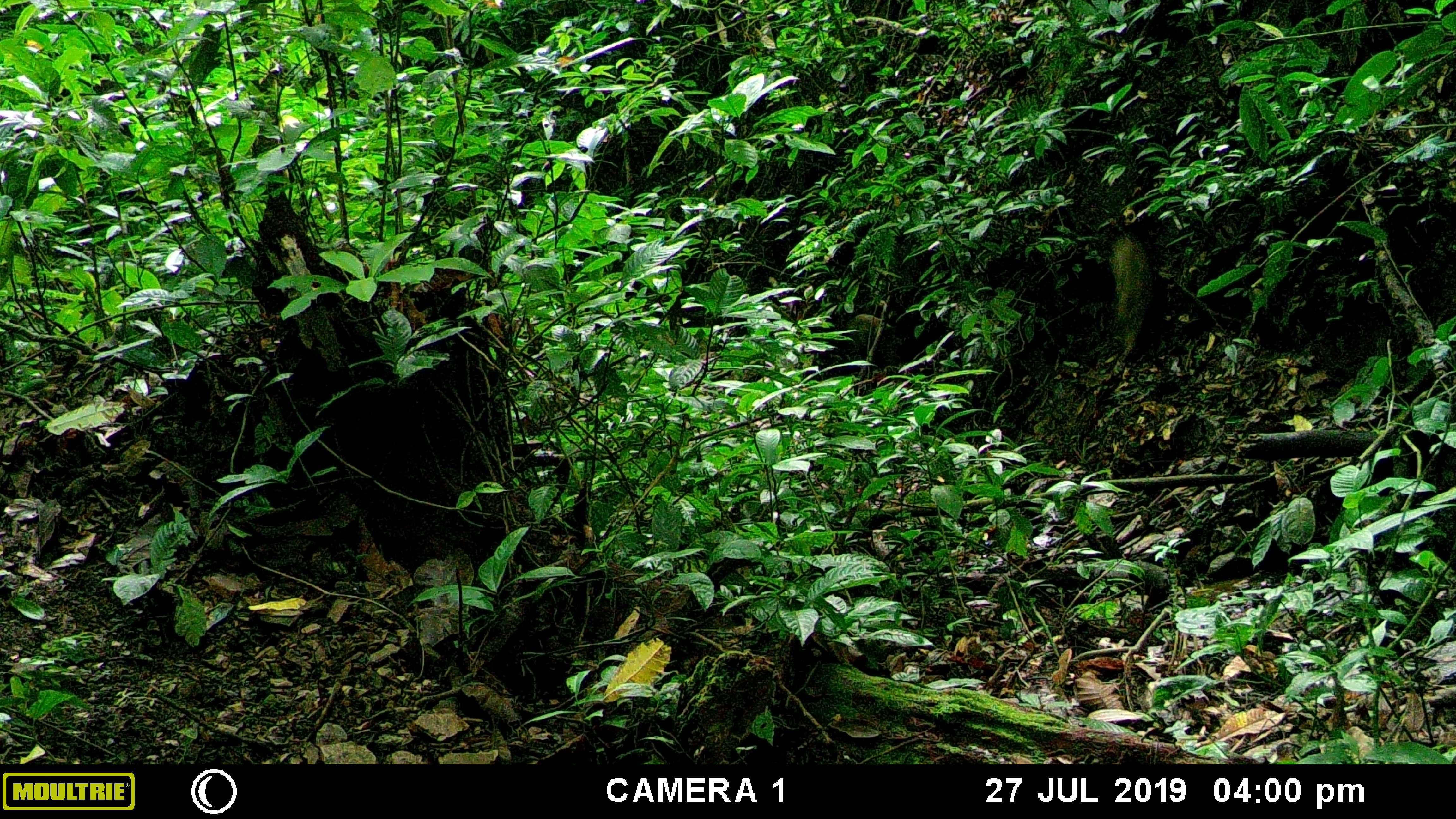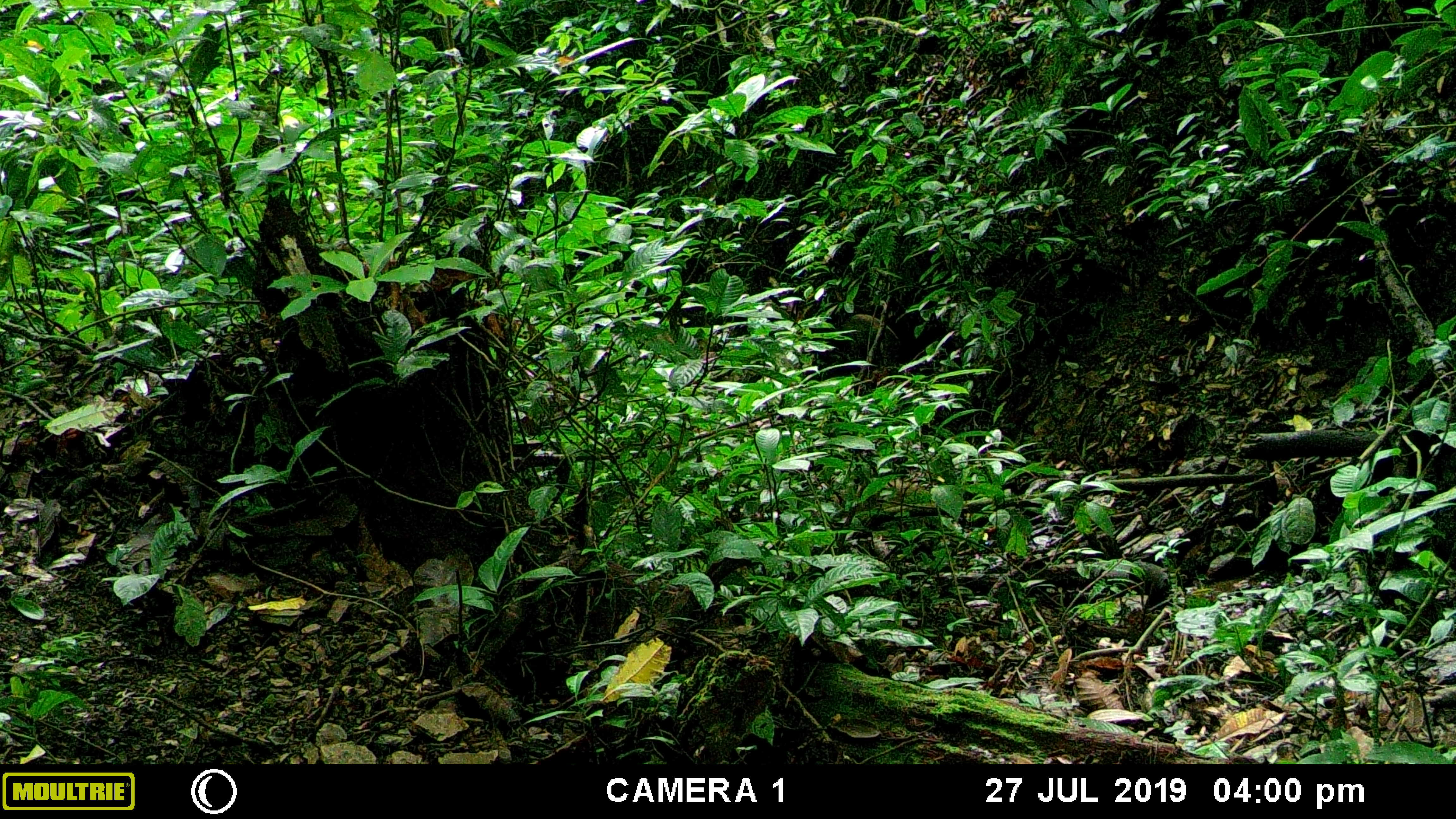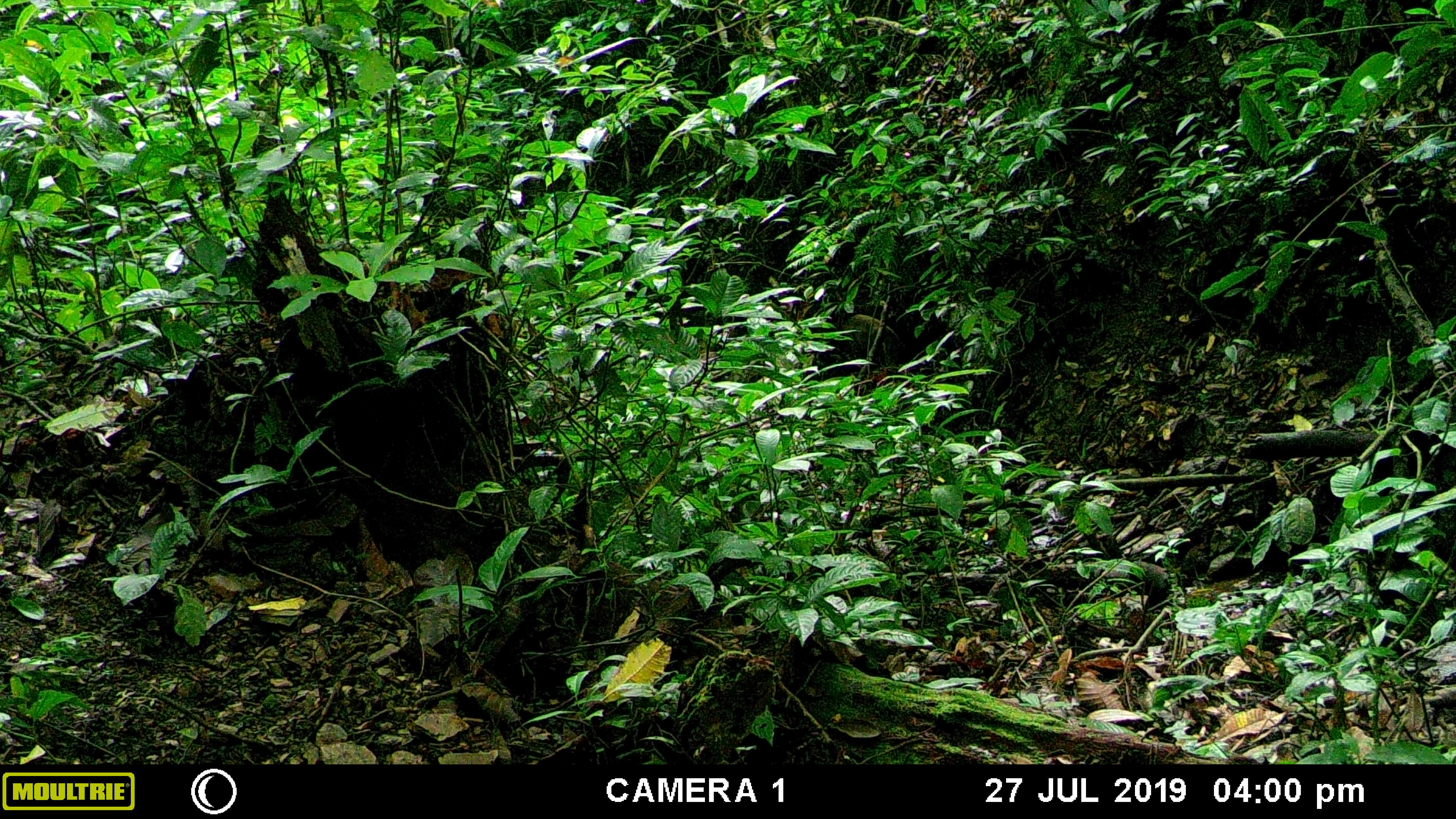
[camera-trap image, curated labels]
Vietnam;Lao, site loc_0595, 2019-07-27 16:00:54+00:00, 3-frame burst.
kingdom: Animalia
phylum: Chordata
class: Mammalia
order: Artiodactyla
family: Suidae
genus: Sus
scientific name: Sus scrofa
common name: eurasian wild pig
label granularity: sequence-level